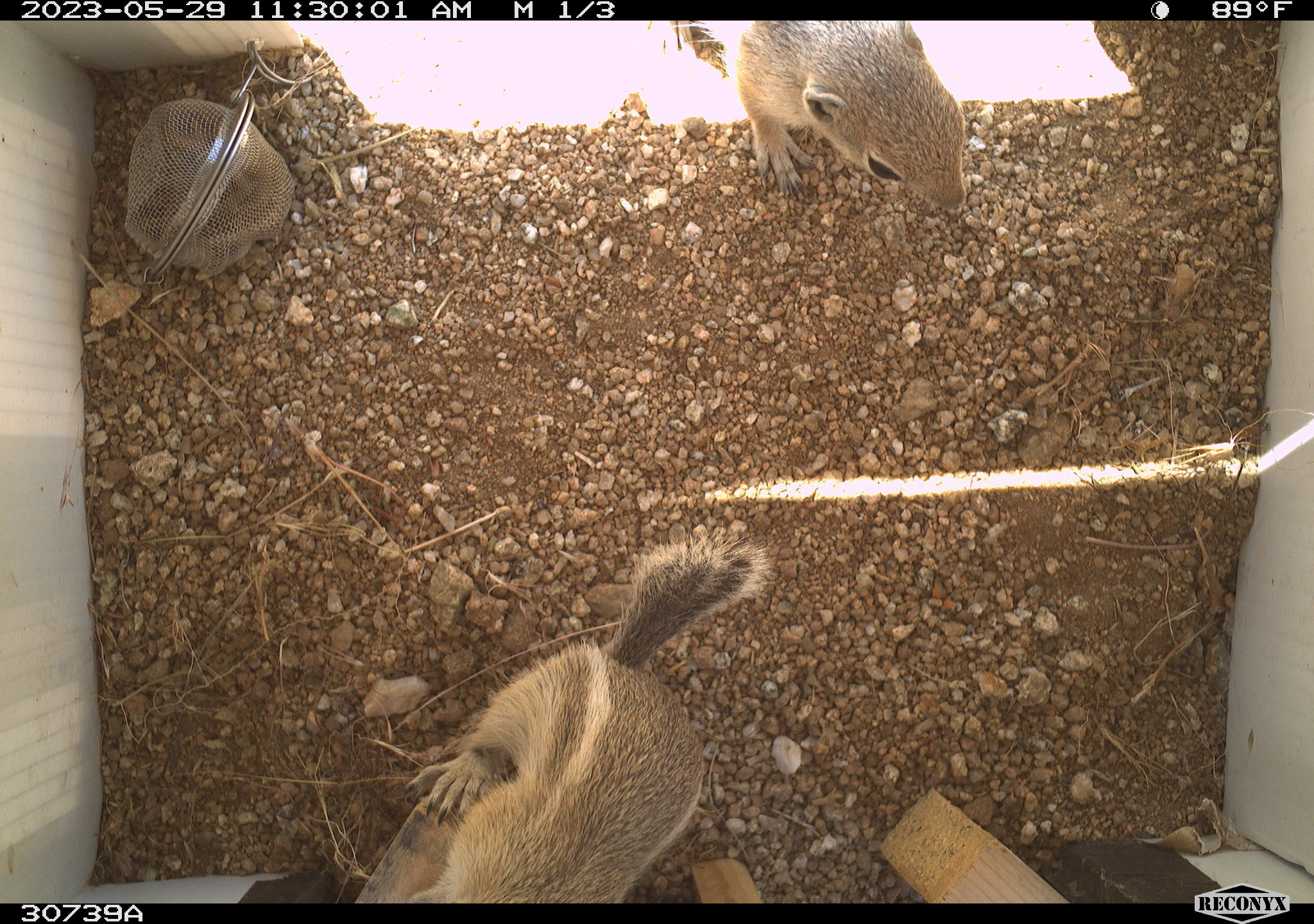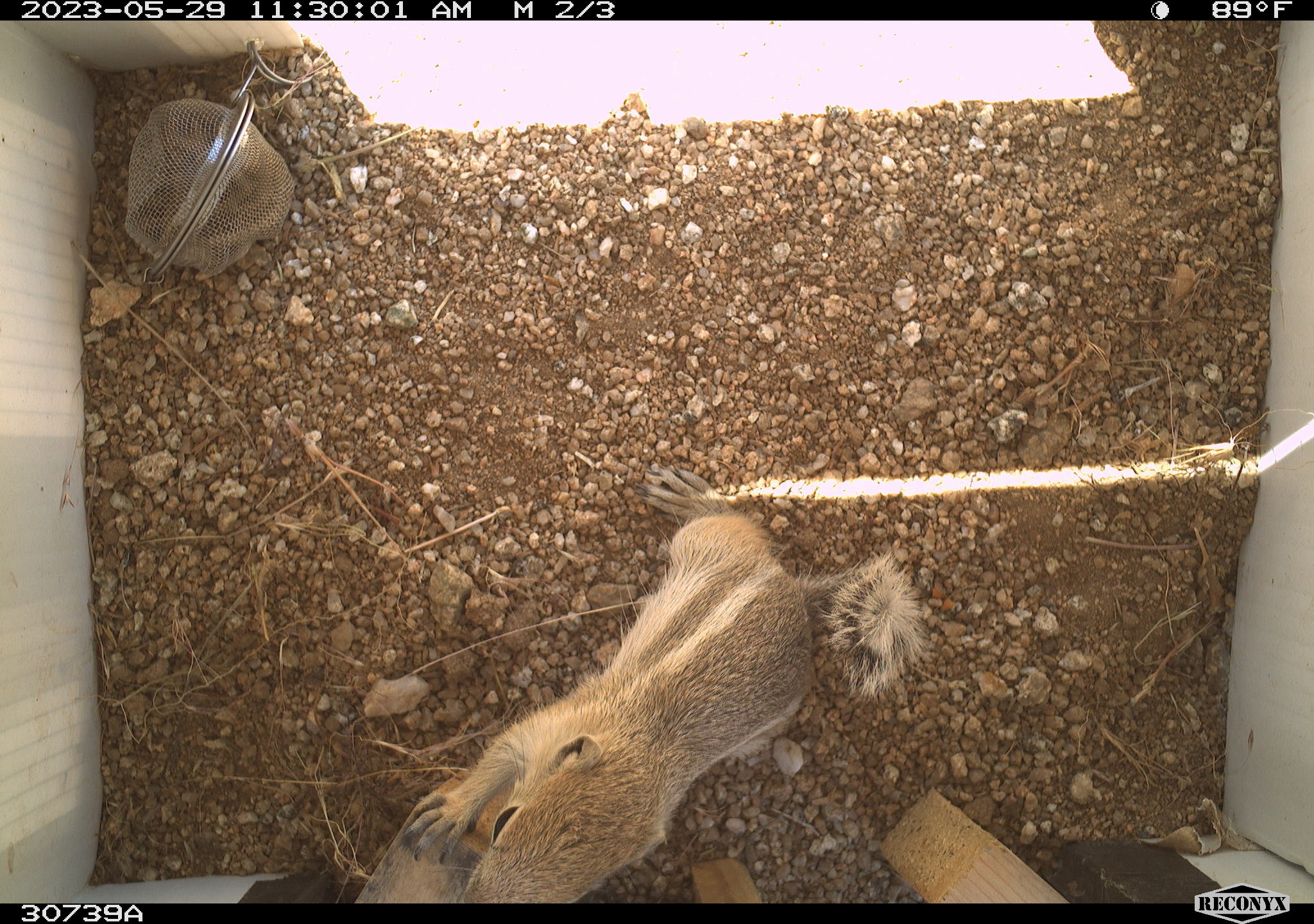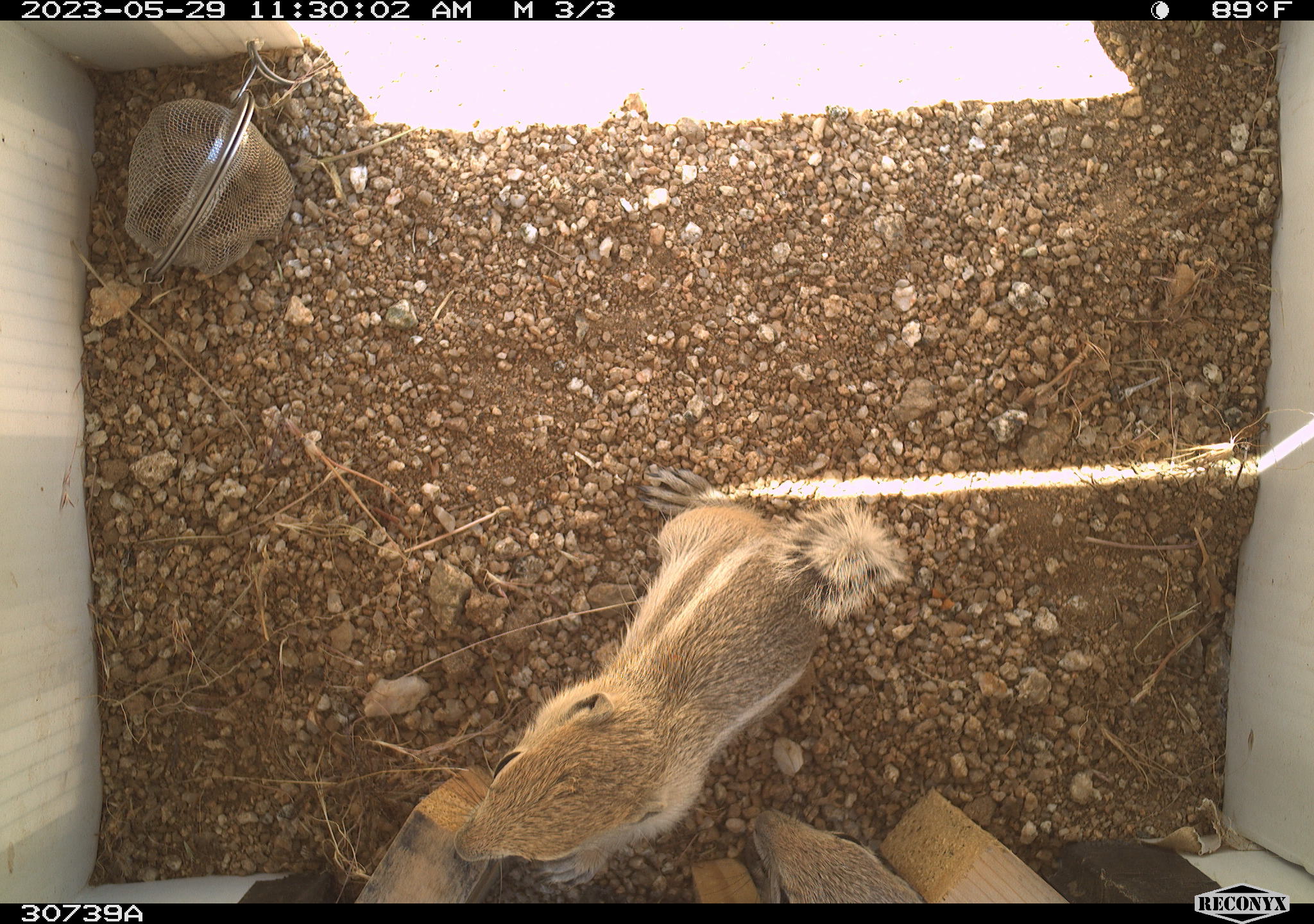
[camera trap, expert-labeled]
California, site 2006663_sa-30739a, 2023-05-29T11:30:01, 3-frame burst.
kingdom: Animalia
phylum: Chordata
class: Mammalia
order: Rodentia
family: Sciuridae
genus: Ammospermophilus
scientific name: Ammospermophilus leucurus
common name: white-tailed antelope squirrel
White-tailed antelope squirrel (Ammospermophilus leucurus).